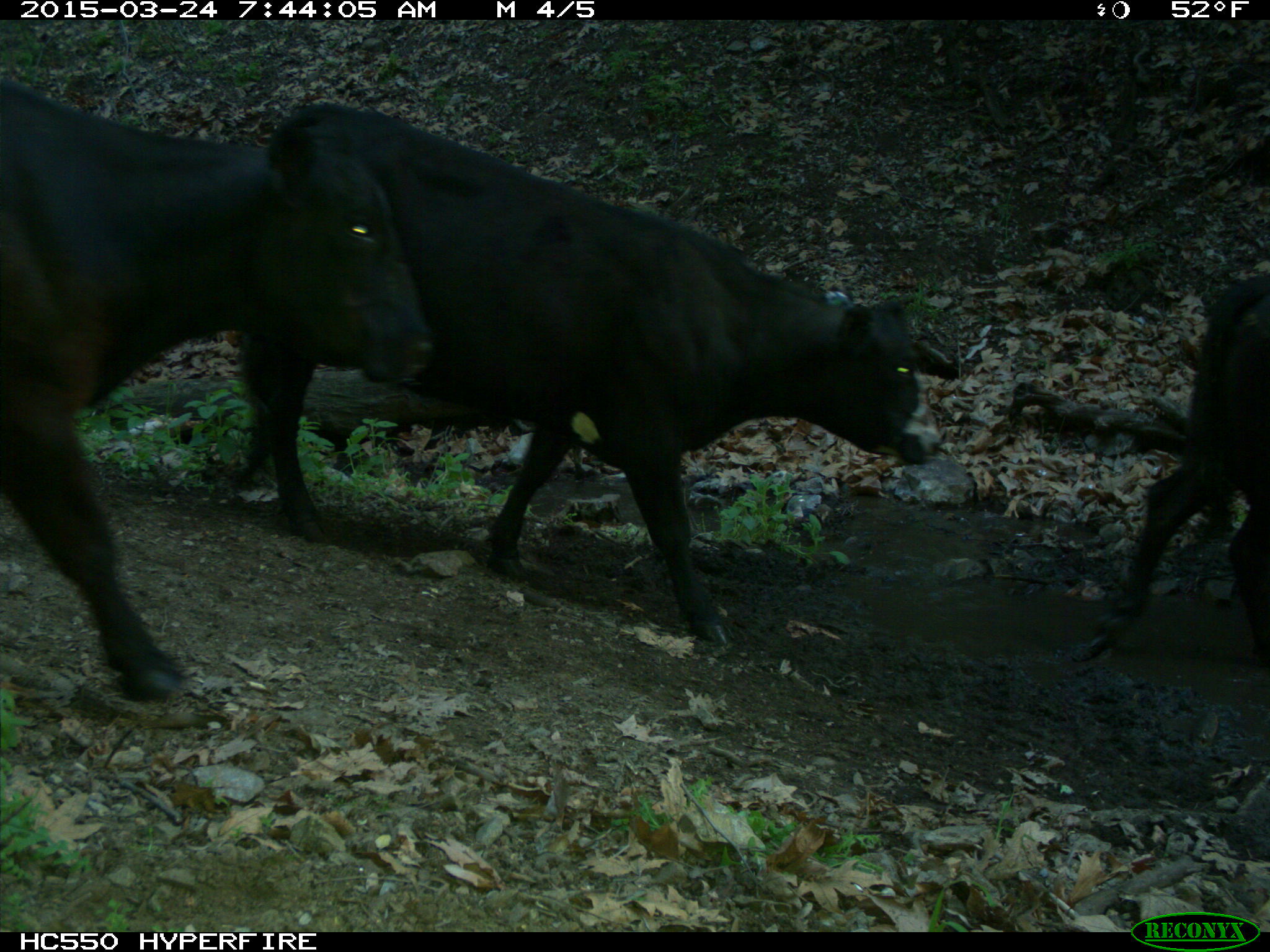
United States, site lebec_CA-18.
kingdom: Animalia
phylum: Chordata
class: Mammalia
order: Artiodactyla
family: Bovidae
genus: Bos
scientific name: Bos taurus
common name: domestic cow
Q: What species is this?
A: Bos taurus (domestic cow).